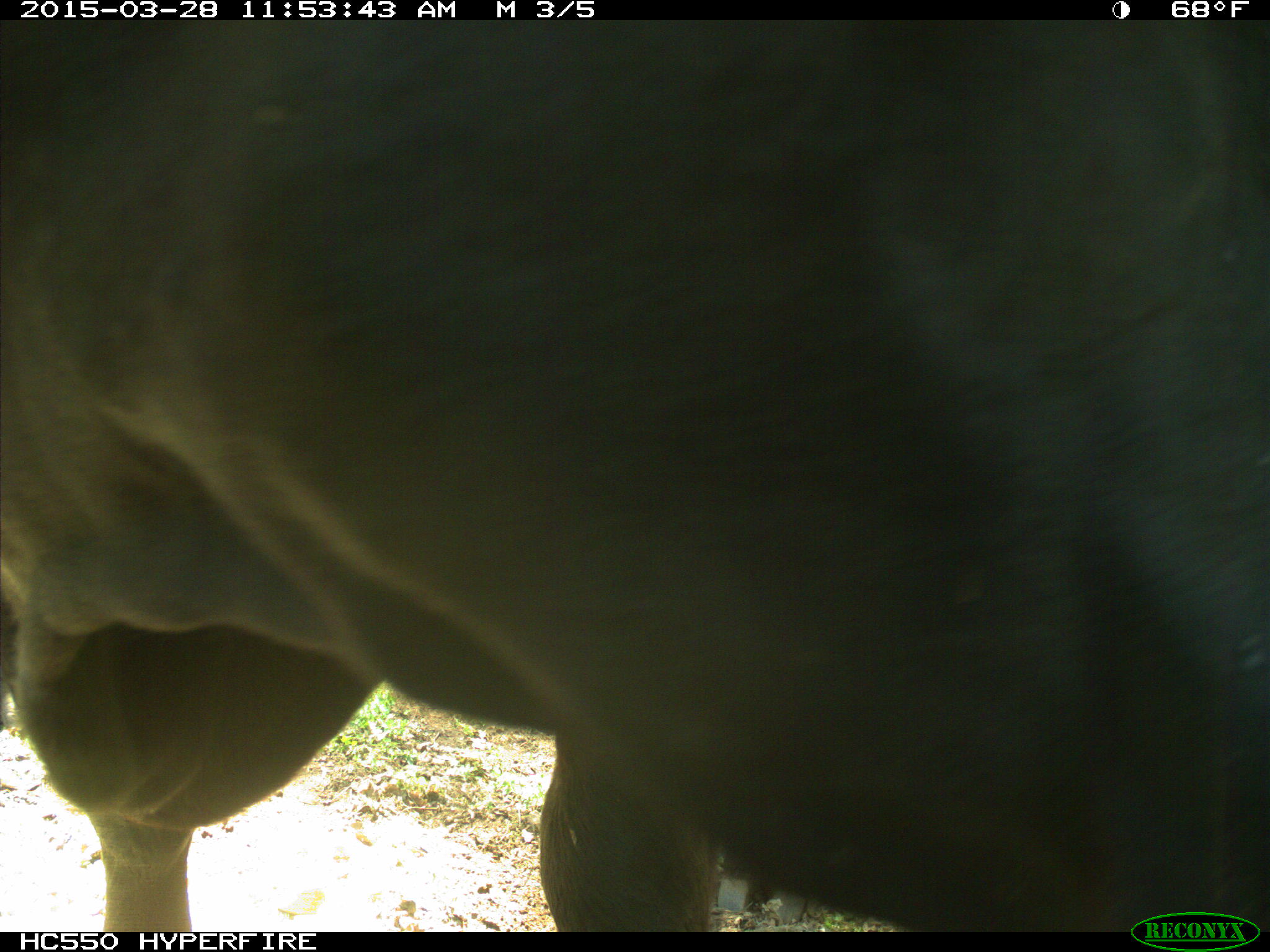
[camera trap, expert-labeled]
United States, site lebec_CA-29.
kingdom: Animalia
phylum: Chordata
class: Mammalia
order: Artiodactyla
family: Bovidae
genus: Bos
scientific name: Bos taurus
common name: domestic cow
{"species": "Bos taurus (domestic cow)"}